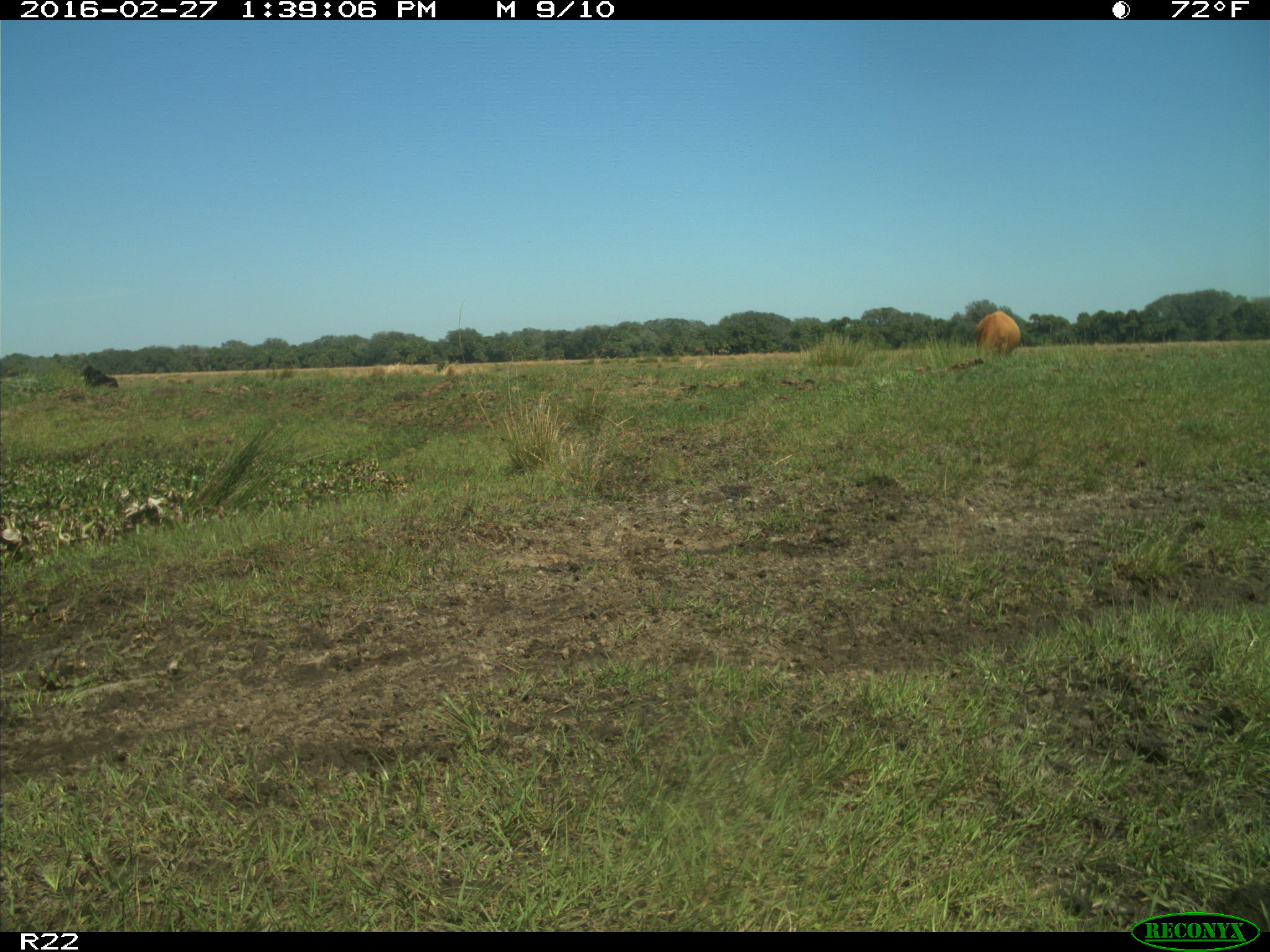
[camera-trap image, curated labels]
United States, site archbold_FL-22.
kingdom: Animalia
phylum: Chordata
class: Mammalia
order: Artiodactyla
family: Bovidae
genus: Bos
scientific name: Bos taurus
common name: domestic cow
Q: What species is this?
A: Bos taurus (domestic cow).